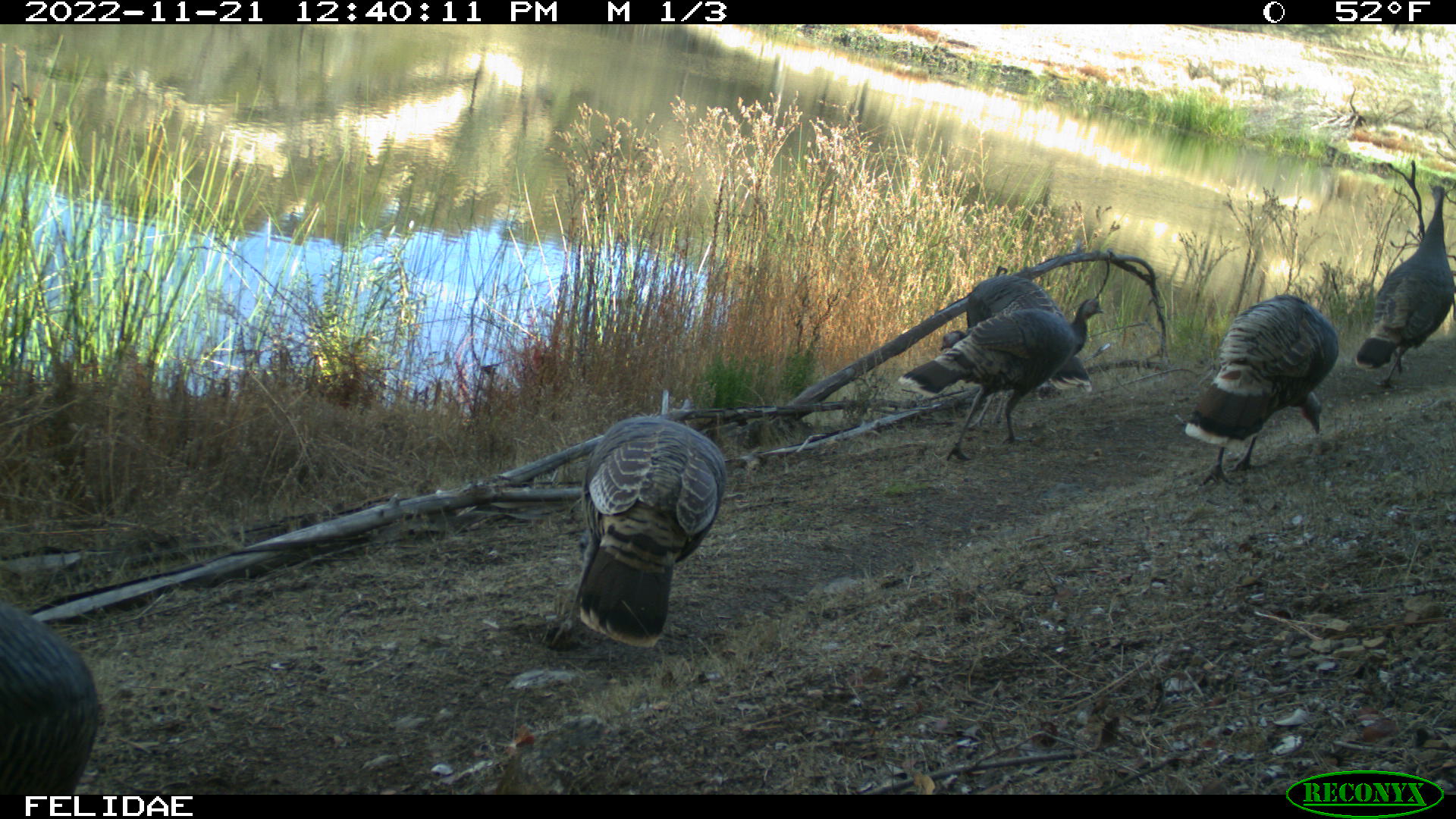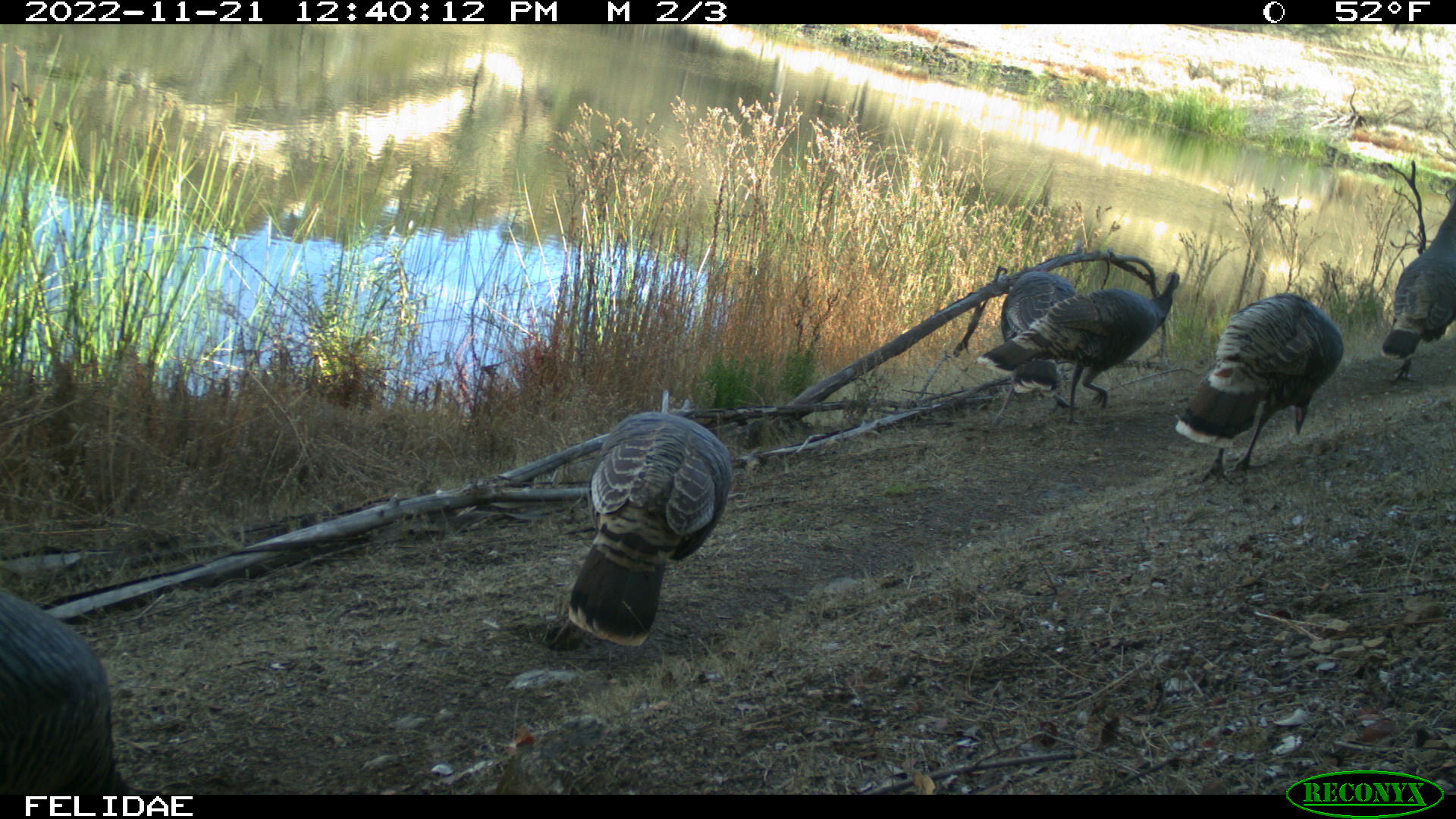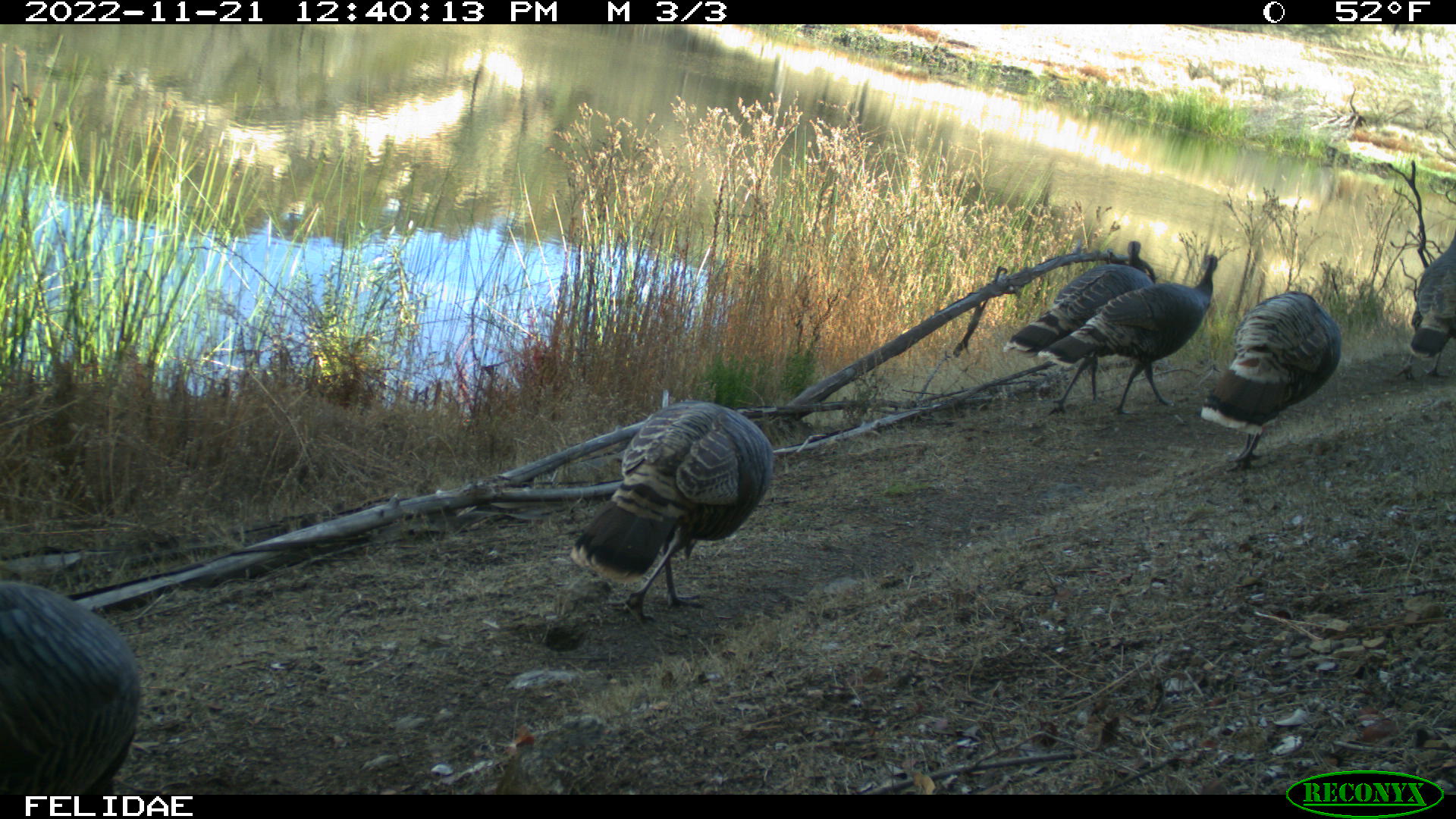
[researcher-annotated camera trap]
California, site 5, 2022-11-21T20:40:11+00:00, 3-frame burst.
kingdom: Animalia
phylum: Chordata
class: Aves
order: Galliformes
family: Phasianidae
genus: Meleagris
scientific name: Meleagris gallopavo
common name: turkey